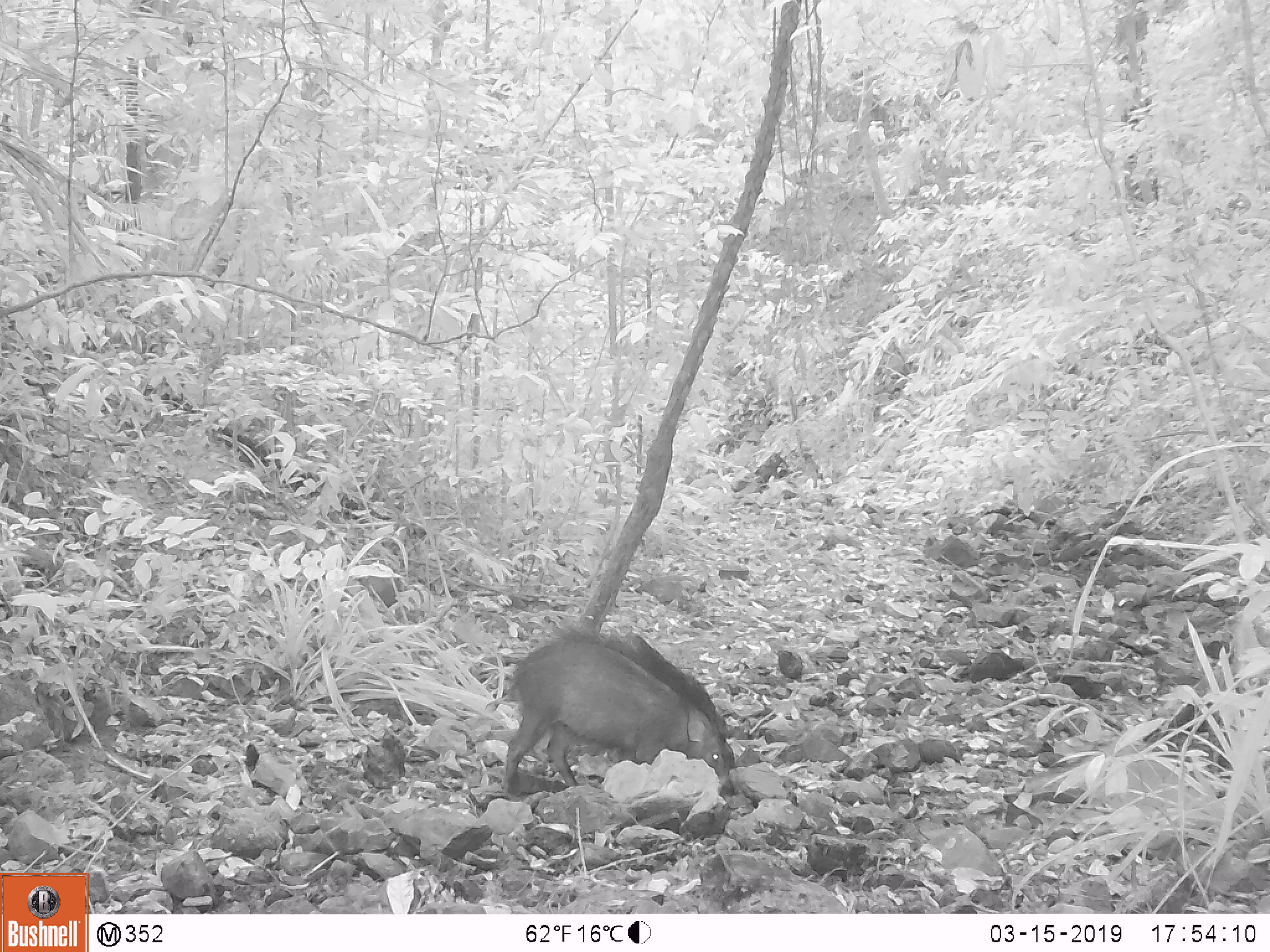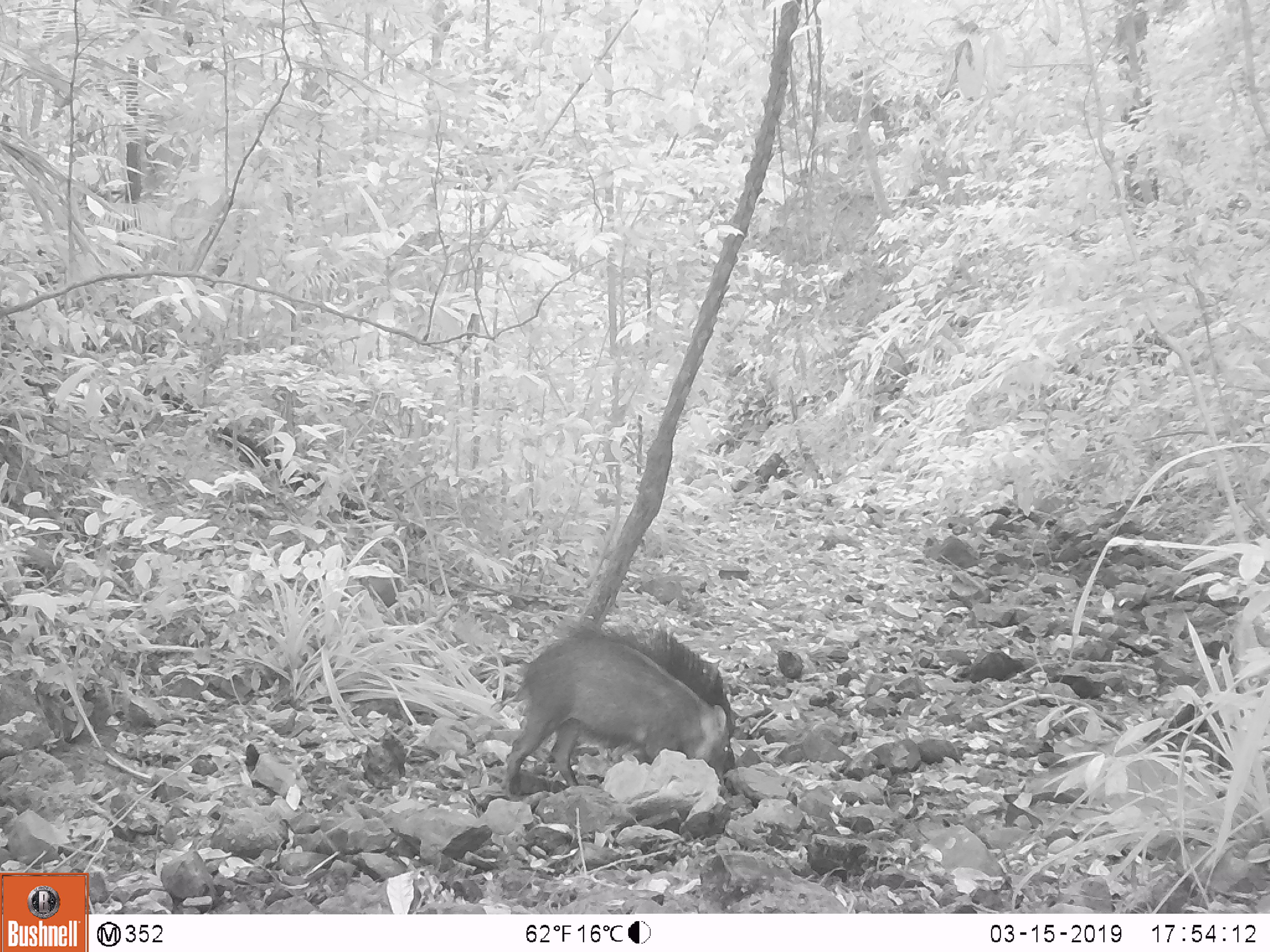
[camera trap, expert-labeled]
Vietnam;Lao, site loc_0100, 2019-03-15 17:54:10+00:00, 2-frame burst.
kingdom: Animalia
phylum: Chordata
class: Mammalia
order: Artiodactyla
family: Suidae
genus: Sus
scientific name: Sus scrofa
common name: eurasian wild pig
Eurasian wild pig (Sus scrofa). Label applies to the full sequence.